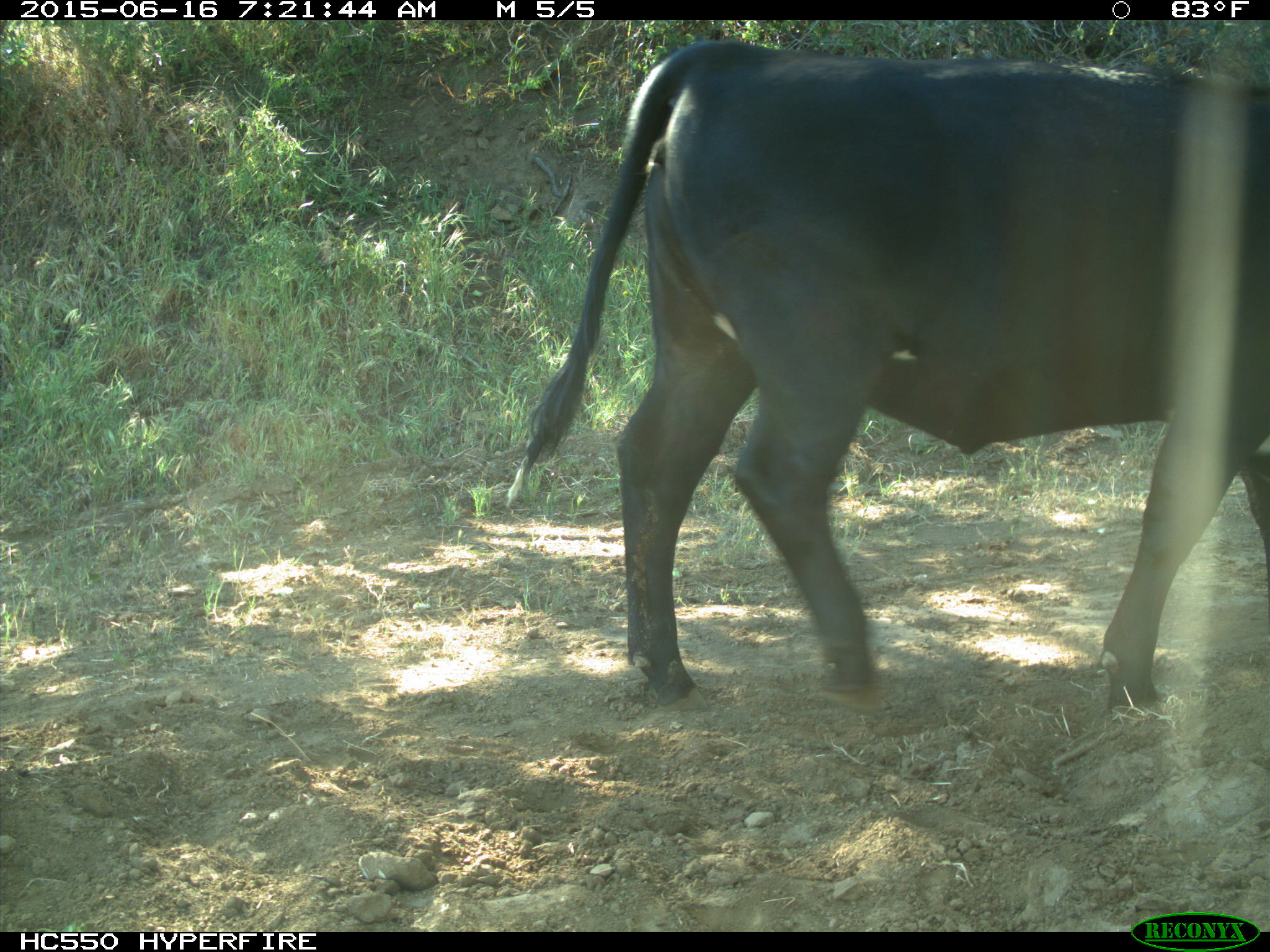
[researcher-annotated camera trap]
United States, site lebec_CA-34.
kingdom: Animalia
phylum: Chordata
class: Mammalia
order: Artiodactyla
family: Bovidae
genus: Bos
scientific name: Bos taurus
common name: domestic cow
Bos taurus (domestic cow).